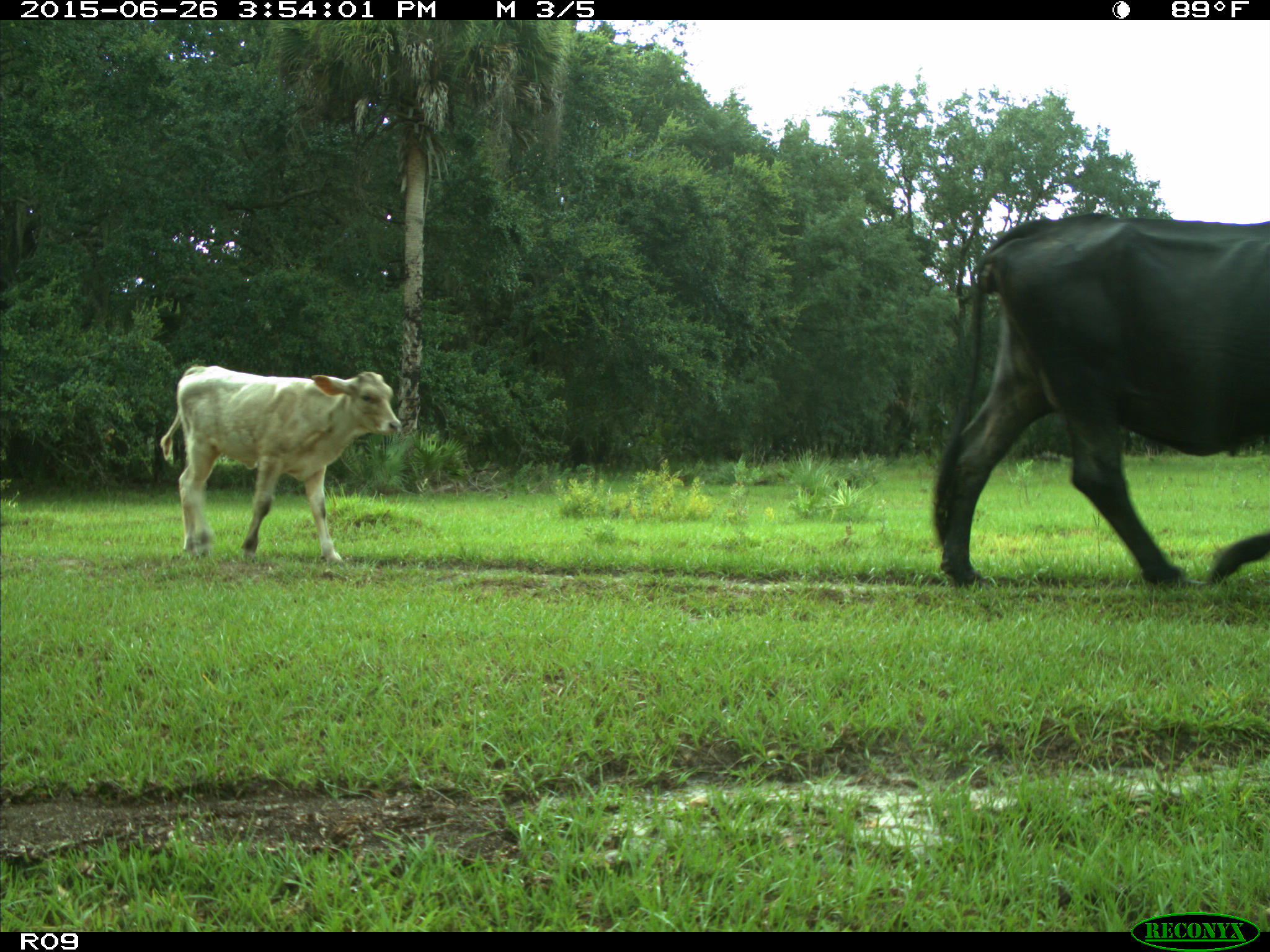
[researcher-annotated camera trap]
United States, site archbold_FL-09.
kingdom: Animalia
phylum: Chordata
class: Mammalia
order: Artiodactyla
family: Bovidae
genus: Bos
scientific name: Bos taurus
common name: domestic cow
Bos taurus (domestic cow).